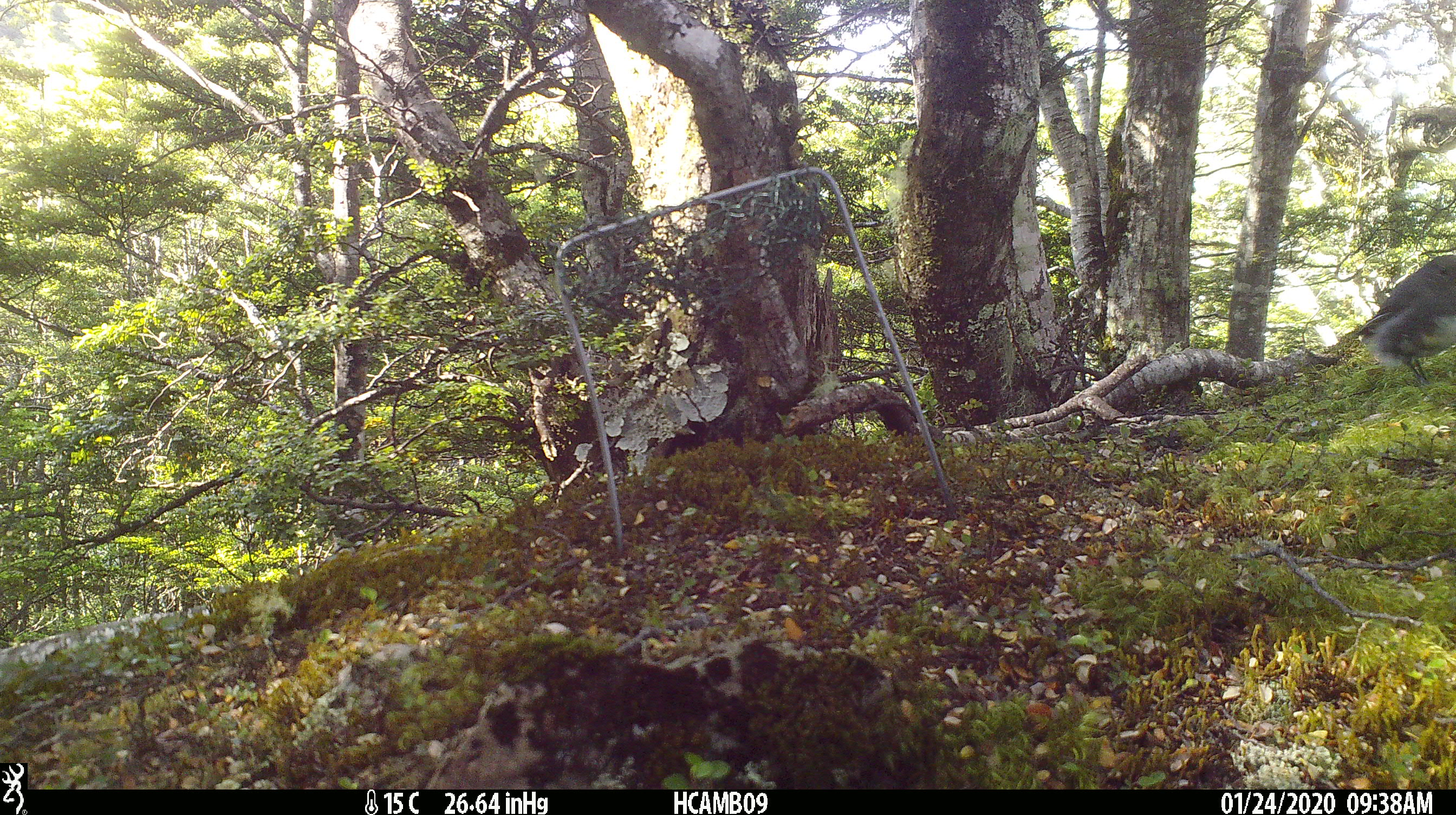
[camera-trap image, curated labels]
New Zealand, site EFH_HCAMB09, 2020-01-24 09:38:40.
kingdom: Animalia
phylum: Chordata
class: Aves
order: Passeriformes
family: Petroicidae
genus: Petroica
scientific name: Petroica australis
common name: new zealand robin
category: robin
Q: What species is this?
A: Robin (new zealand robin) (Petroica australis).